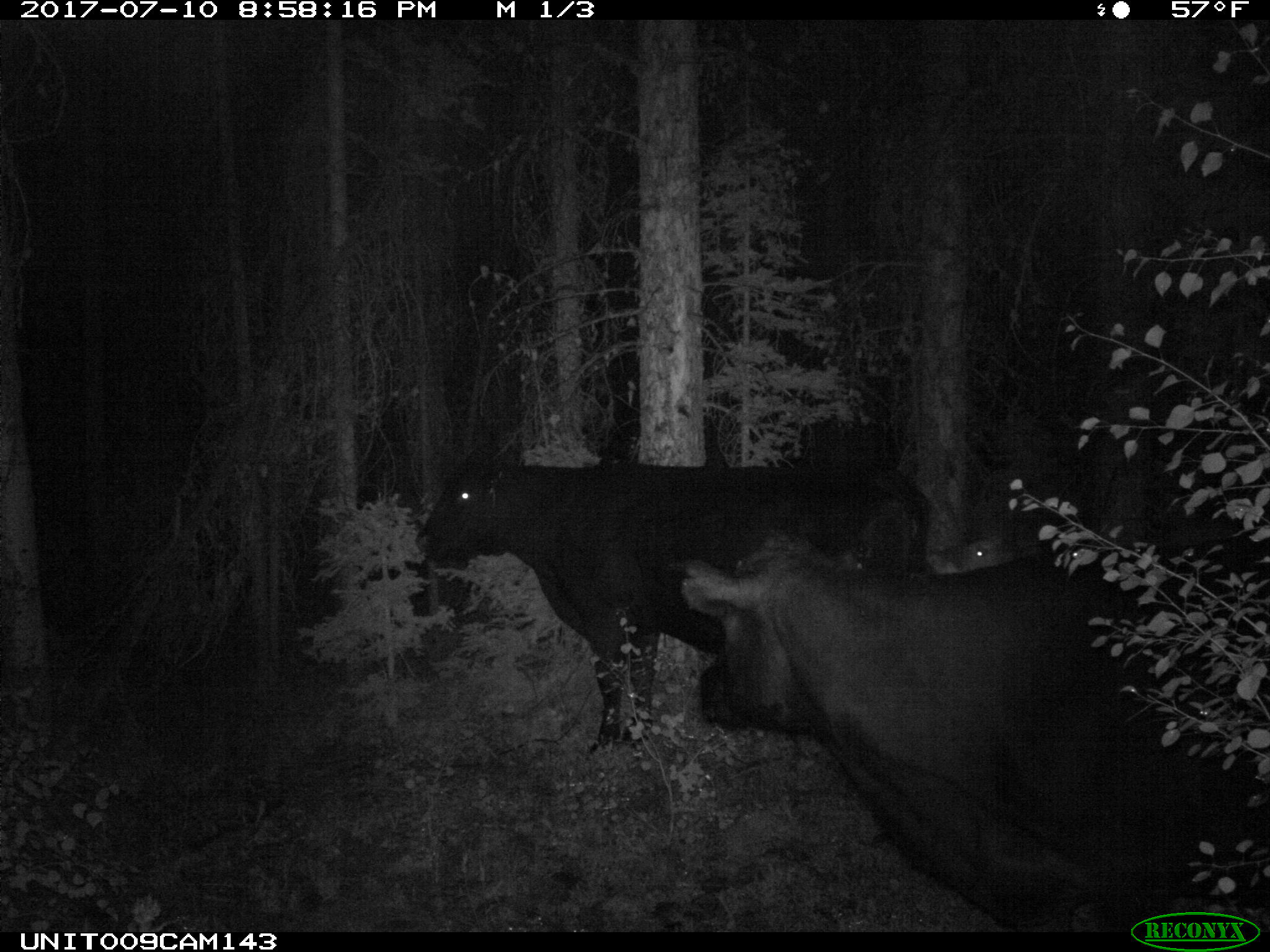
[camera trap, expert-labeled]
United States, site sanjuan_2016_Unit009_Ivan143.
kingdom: Animalia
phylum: Chordata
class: Mammalia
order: Artiodactyla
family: Bovidae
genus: Bos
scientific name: Bos taurus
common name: domestic cow